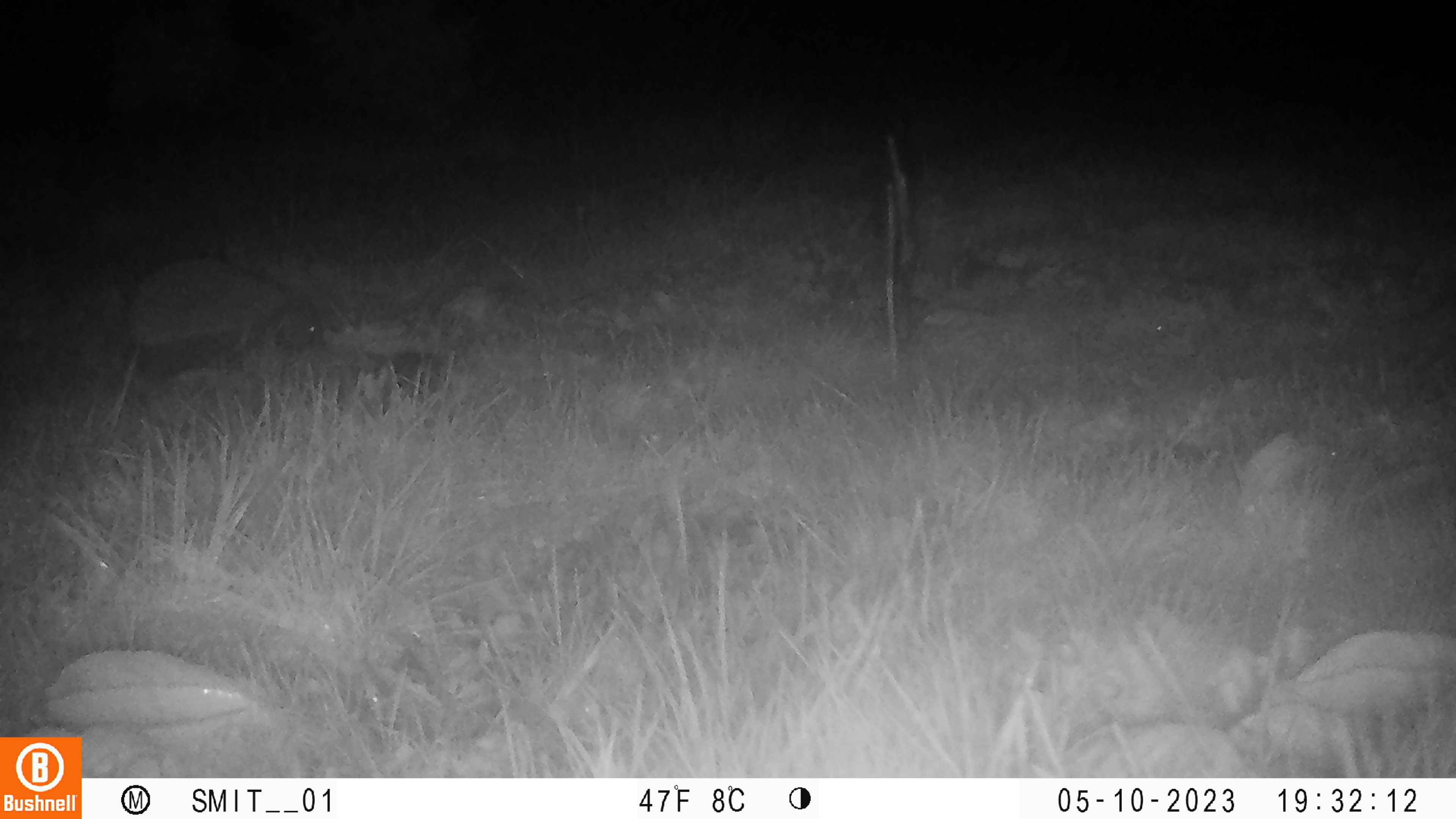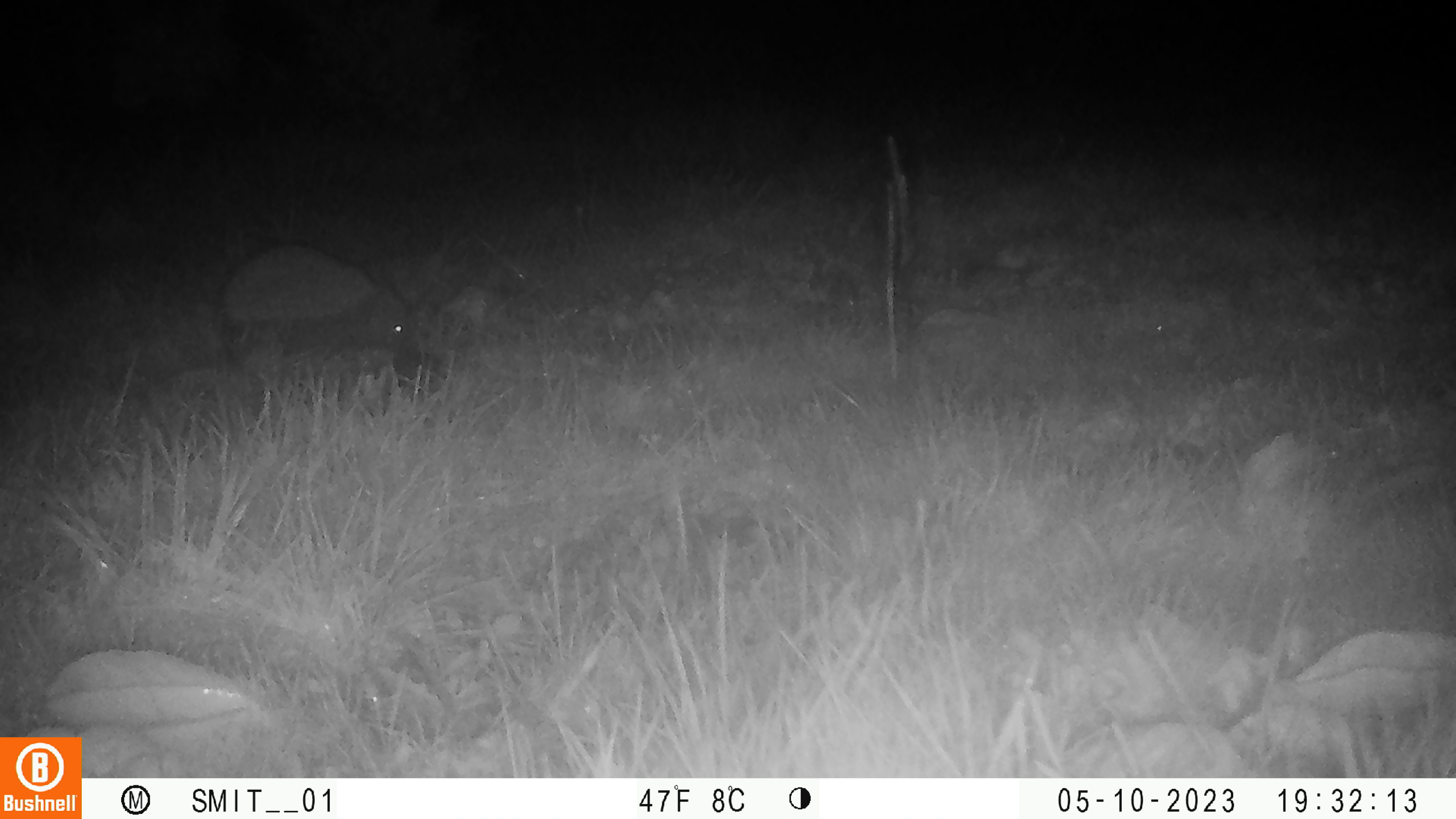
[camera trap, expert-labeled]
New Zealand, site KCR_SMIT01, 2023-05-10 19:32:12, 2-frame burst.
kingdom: Animalia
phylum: Chordata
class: Mammalia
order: Eulipotyphla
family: Erinaceidae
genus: Erinaceus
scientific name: Erinaceus europaeus europaeus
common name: european hedgehog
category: hedgehog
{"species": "hedgehog (european hedgehog) (Erinaceus europaeus europaeus)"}